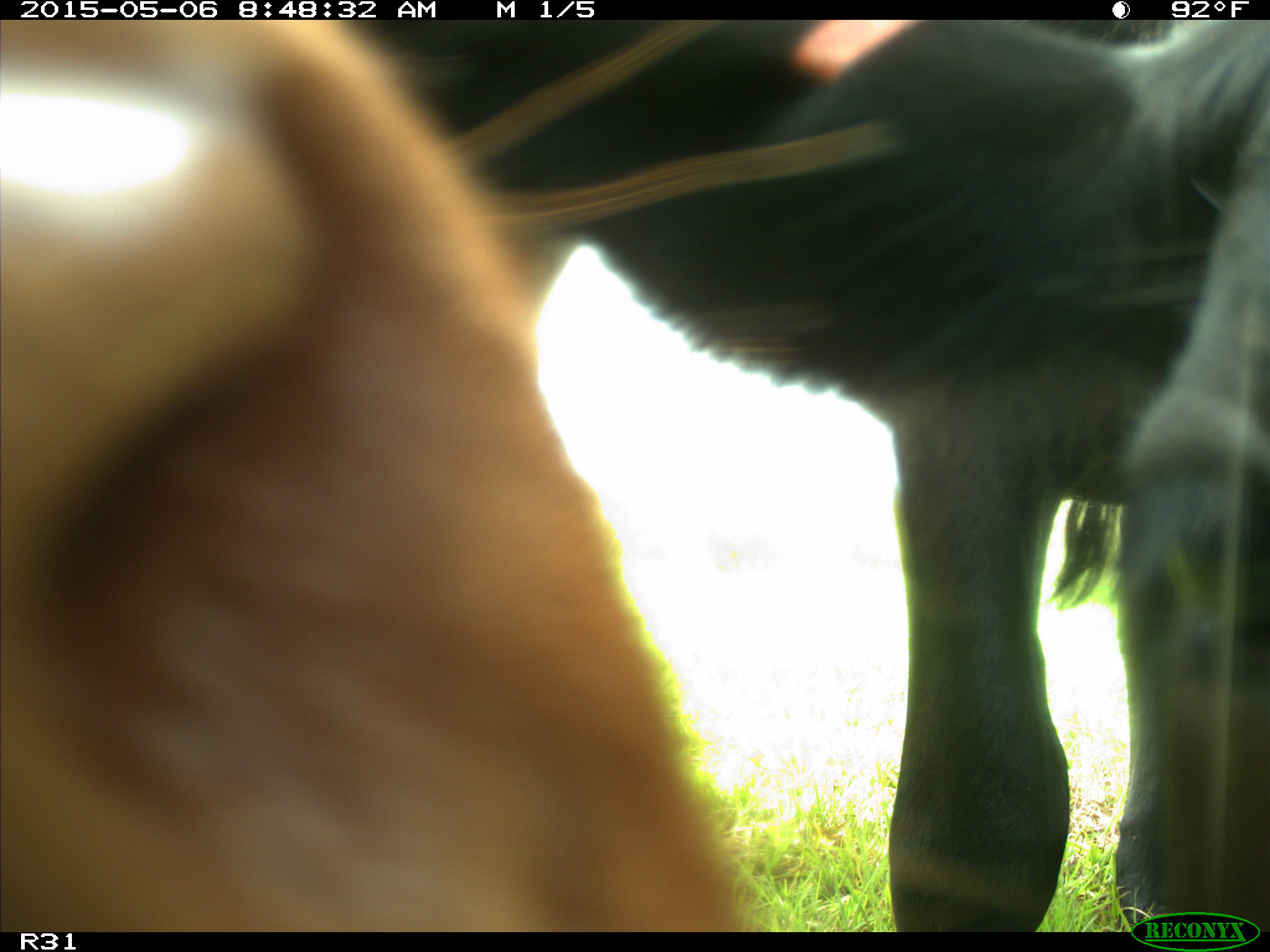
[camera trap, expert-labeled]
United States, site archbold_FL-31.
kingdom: Animalia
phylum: Chordata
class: Mammalia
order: Artiodactyla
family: Bovidae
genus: Bos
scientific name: Bos taurus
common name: domestic cow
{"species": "Bos taurus (domestic cow)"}